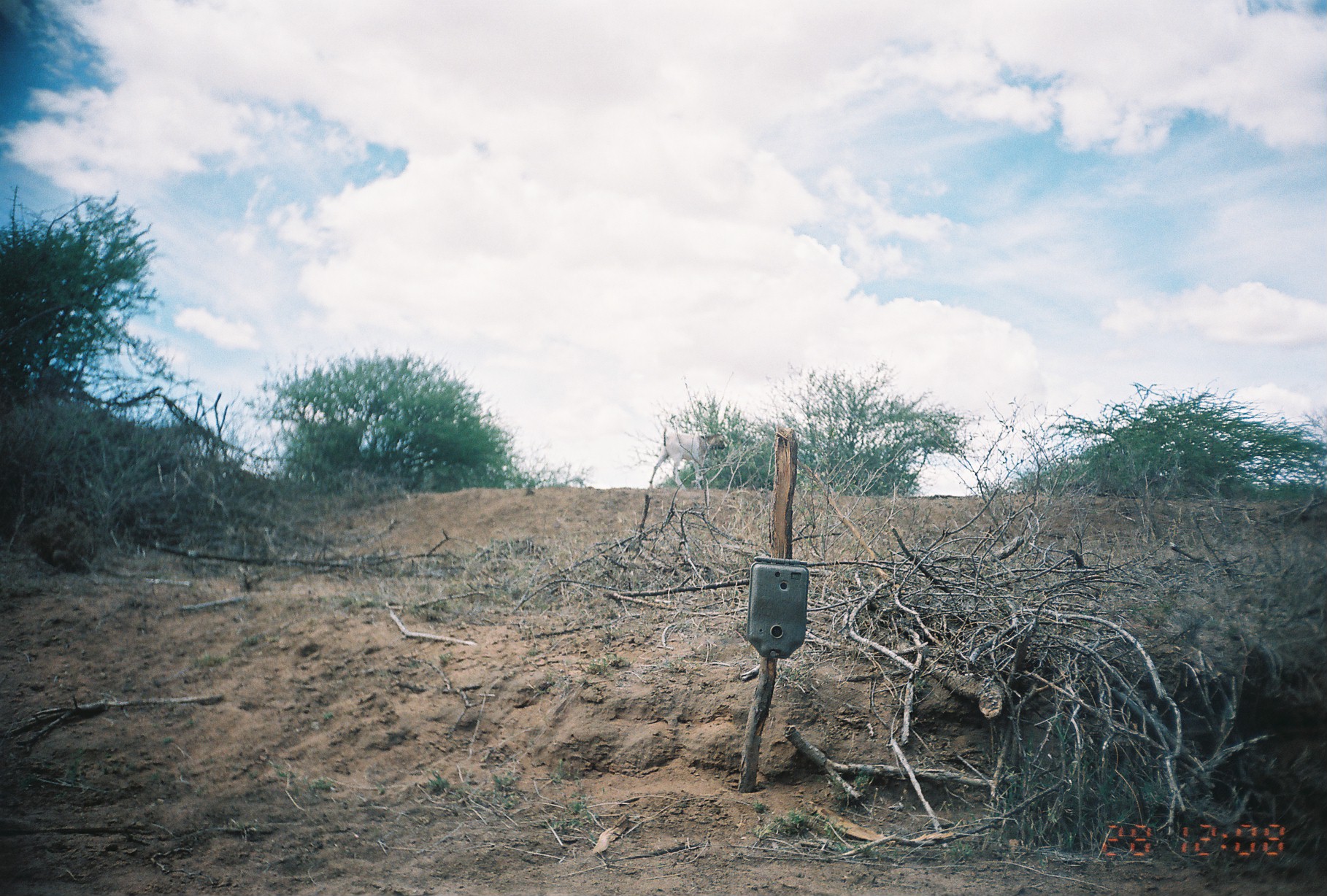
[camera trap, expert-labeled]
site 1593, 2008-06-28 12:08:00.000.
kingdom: Animalia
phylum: Chordata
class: Mammalia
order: Artiodactyla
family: Bovidae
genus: Capra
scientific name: Capra aegagrus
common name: wild goat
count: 1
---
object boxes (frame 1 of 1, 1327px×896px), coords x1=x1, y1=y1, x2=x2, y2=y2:
capra aegagrus: x1=648, y1=423, x2=730, y2=490